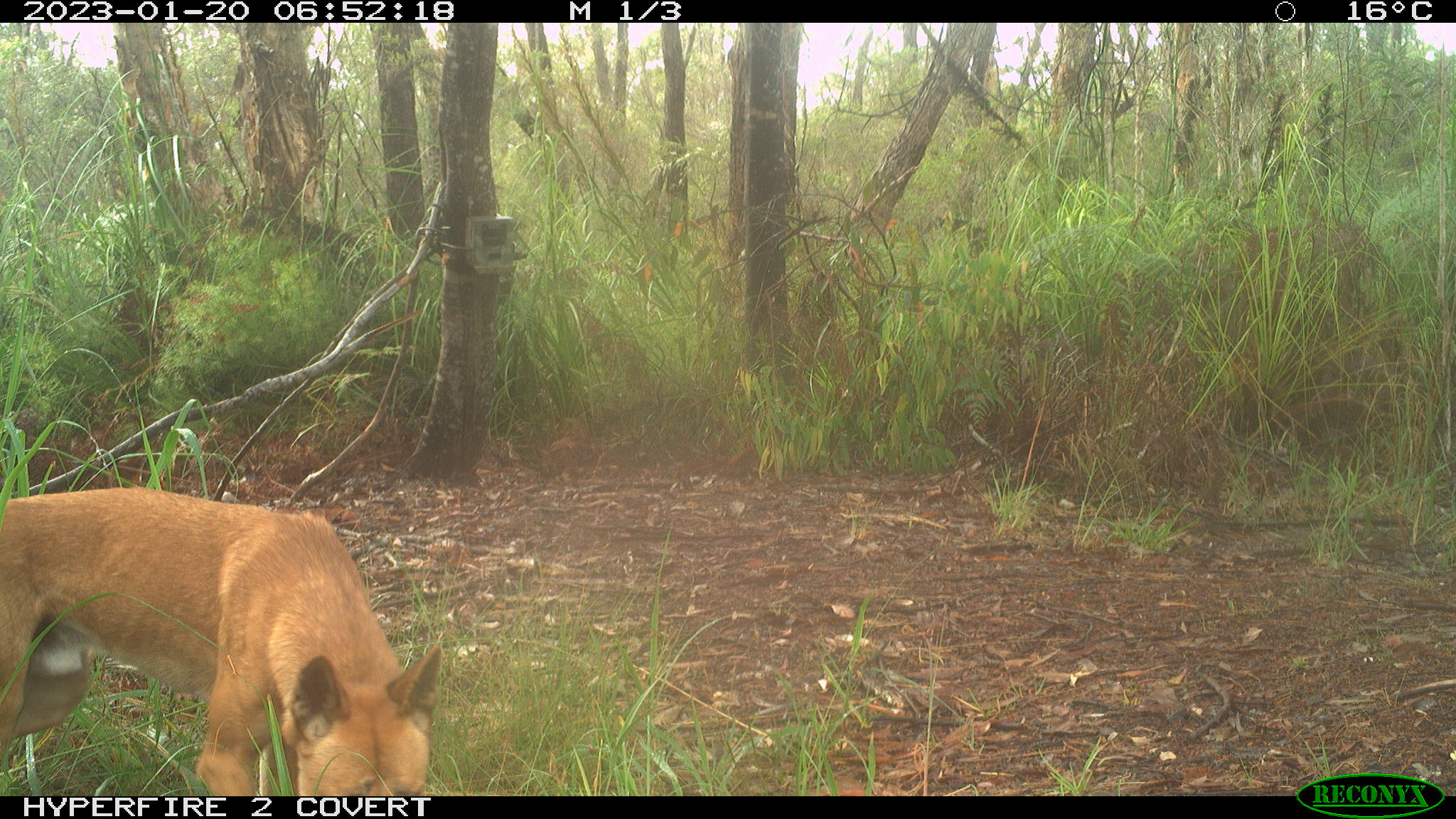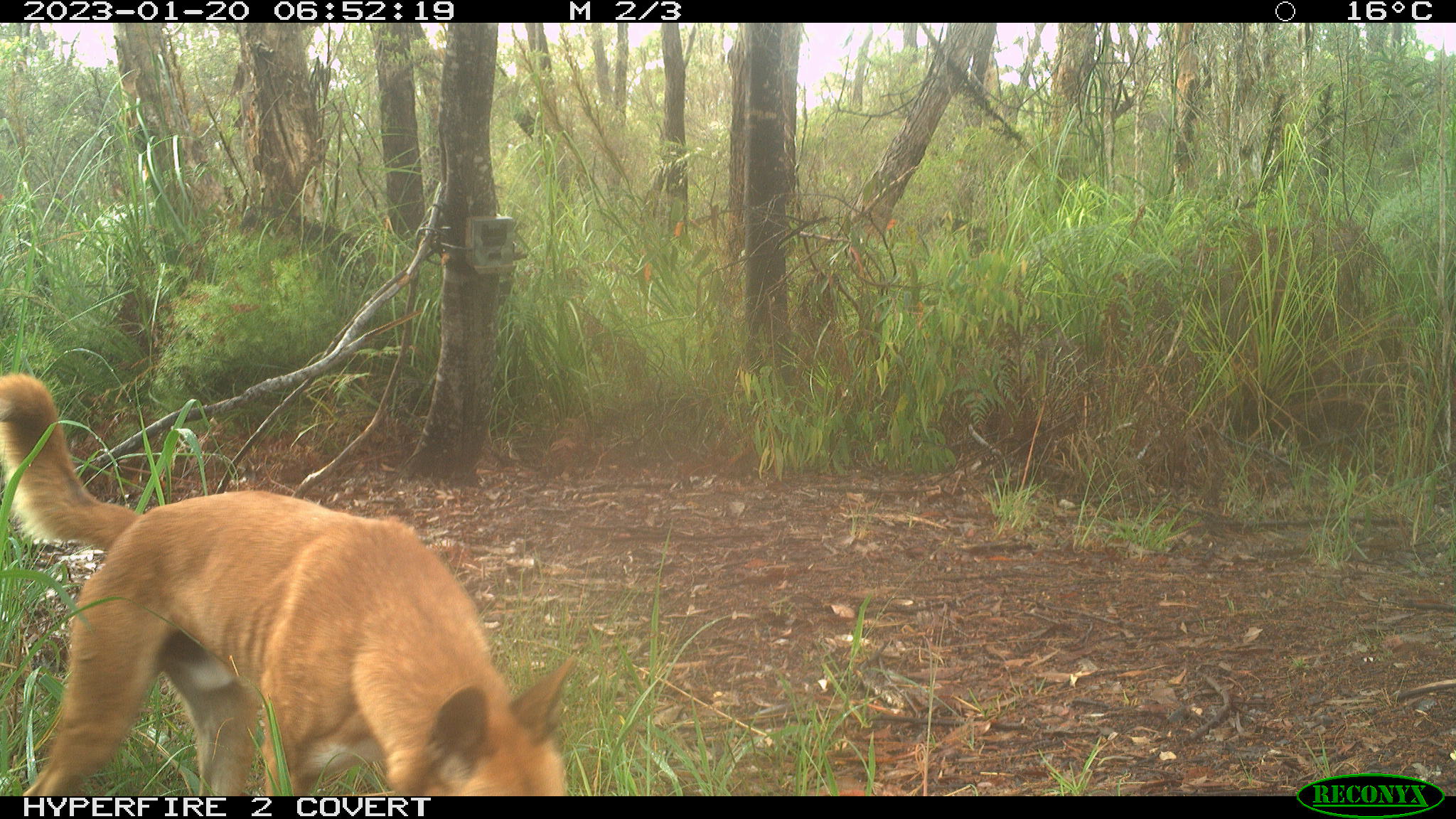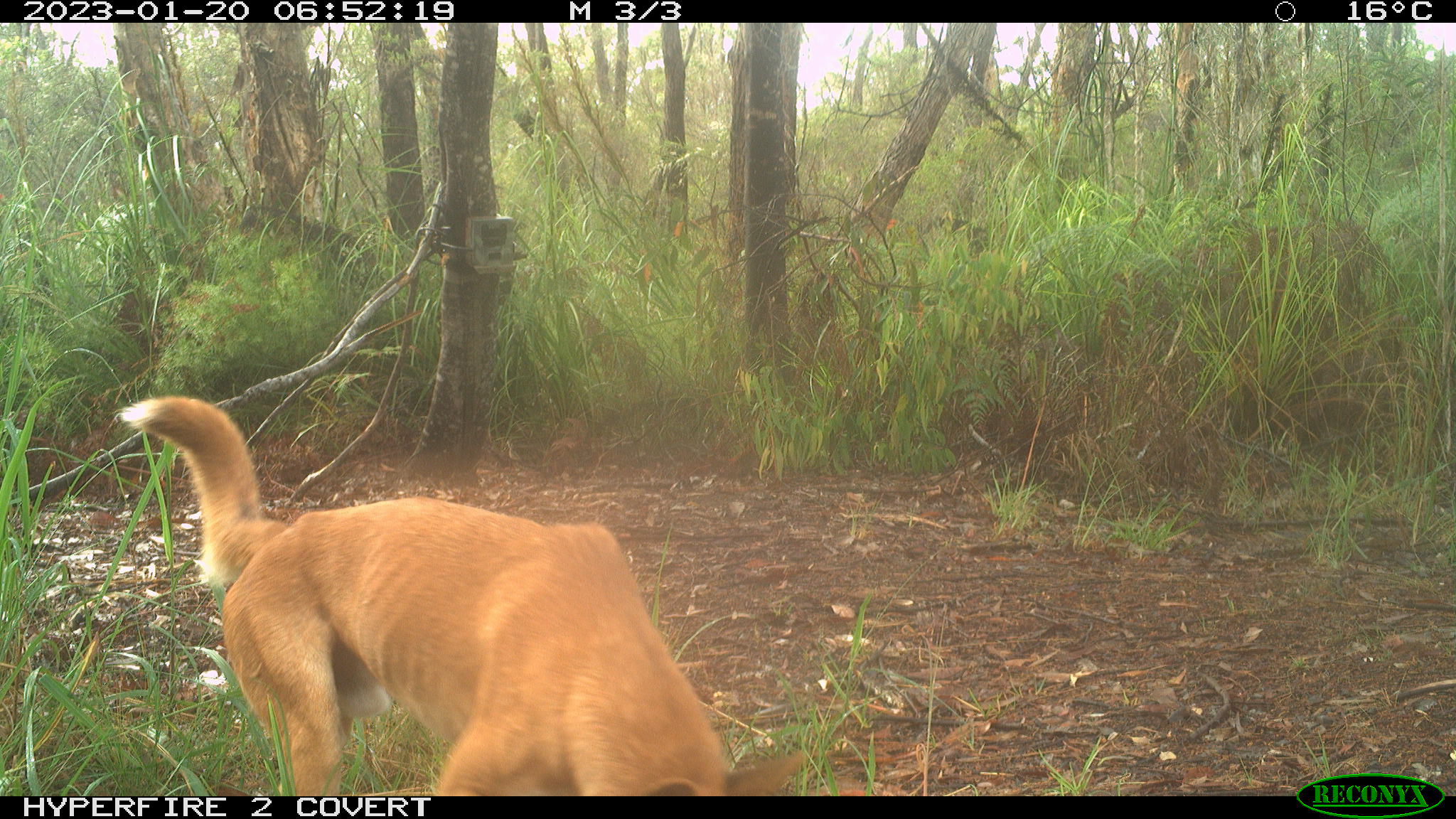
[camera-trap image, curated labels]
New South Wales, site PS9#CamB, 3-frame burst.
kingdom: Animalia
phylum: Chordata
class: Mammalia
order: Carnivora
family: Canidae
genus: Canis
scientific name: Canis familiaris dingo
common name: dingo